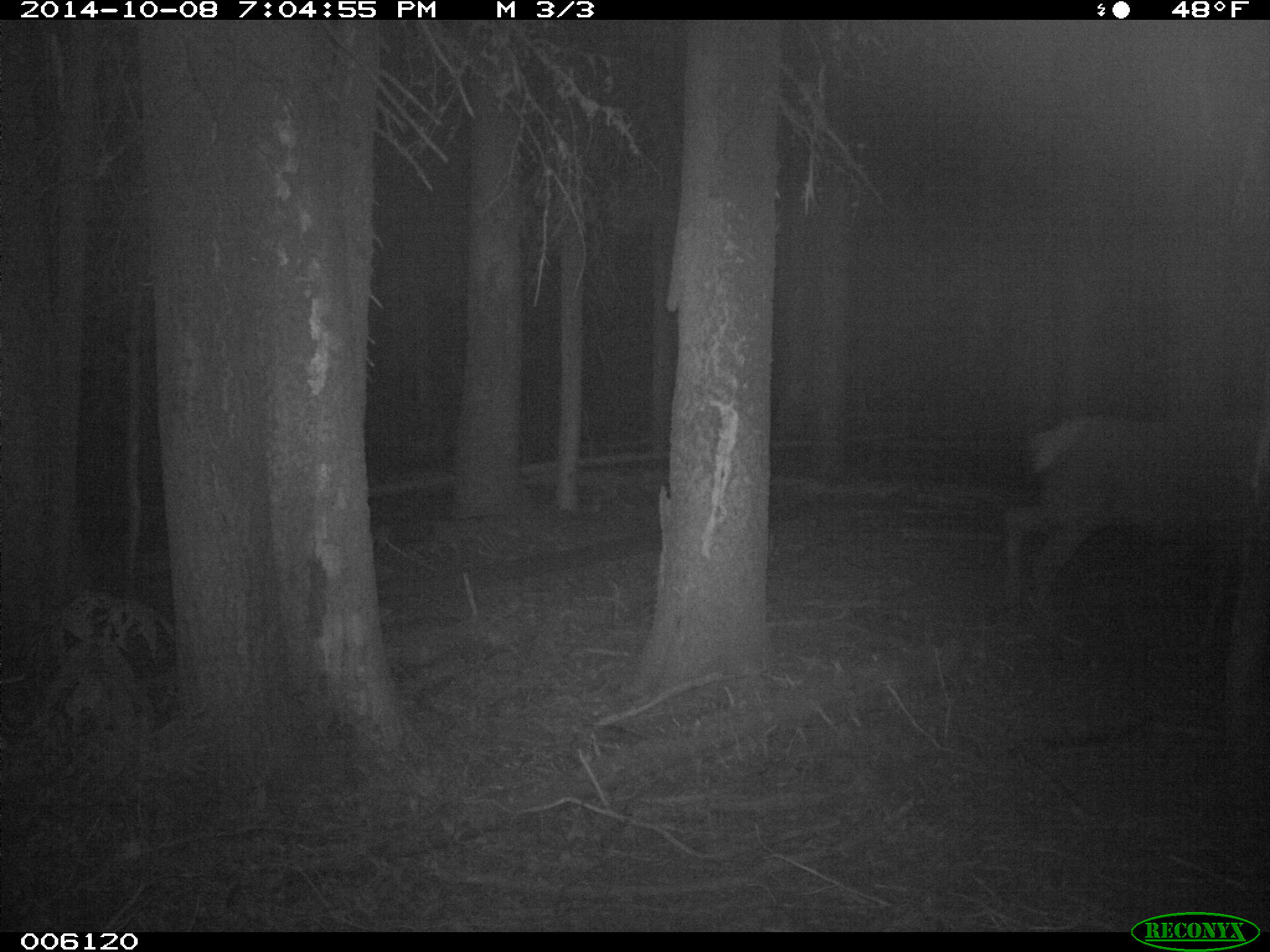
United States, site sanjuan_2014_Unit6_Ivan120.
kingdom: Animalia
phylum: Chordata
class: Mammalia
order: Artiodactyla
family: Cervidae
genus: Cervus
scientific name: Cervus elaphus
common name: red deer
Cervus elaphus (red deer).